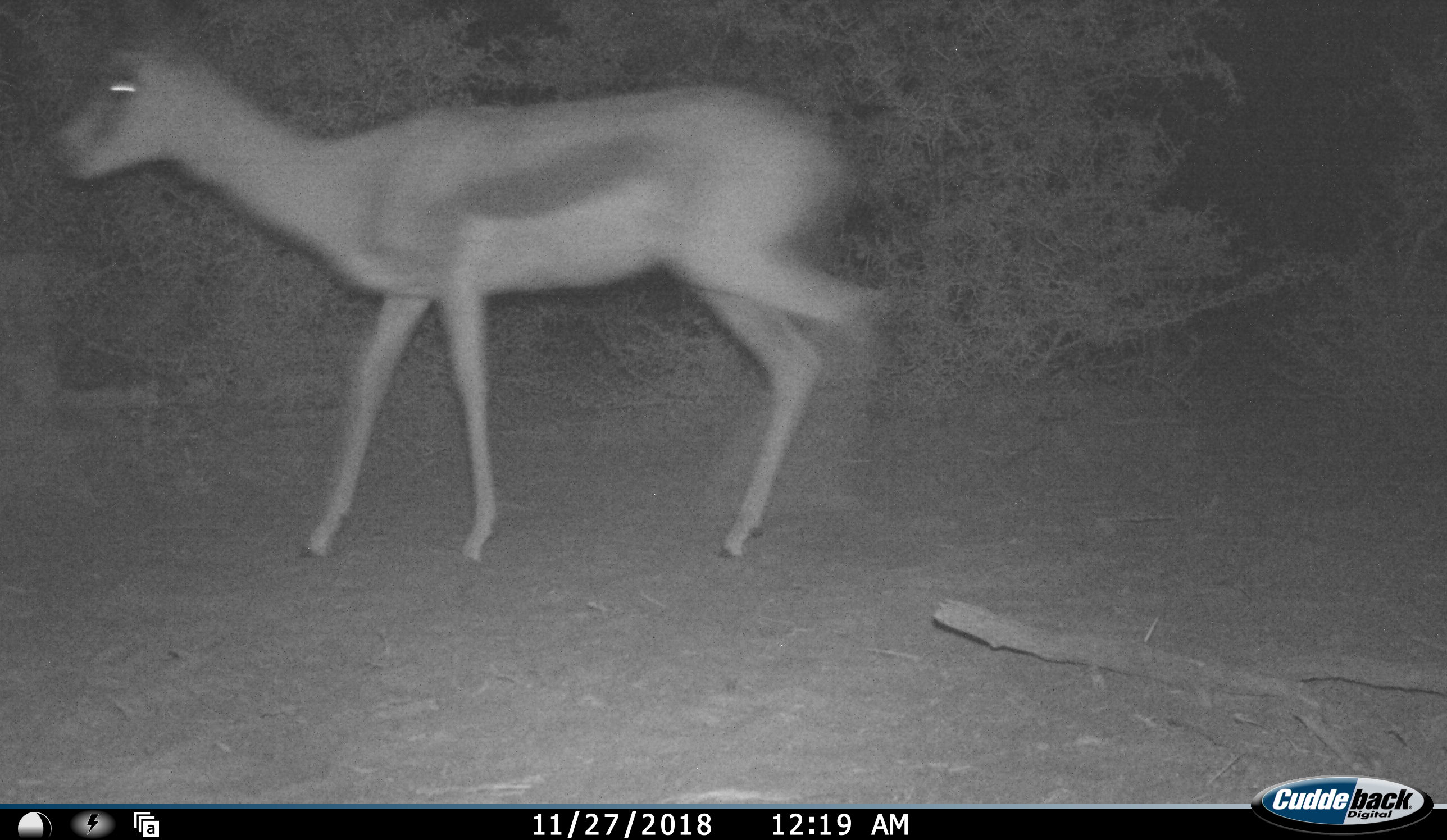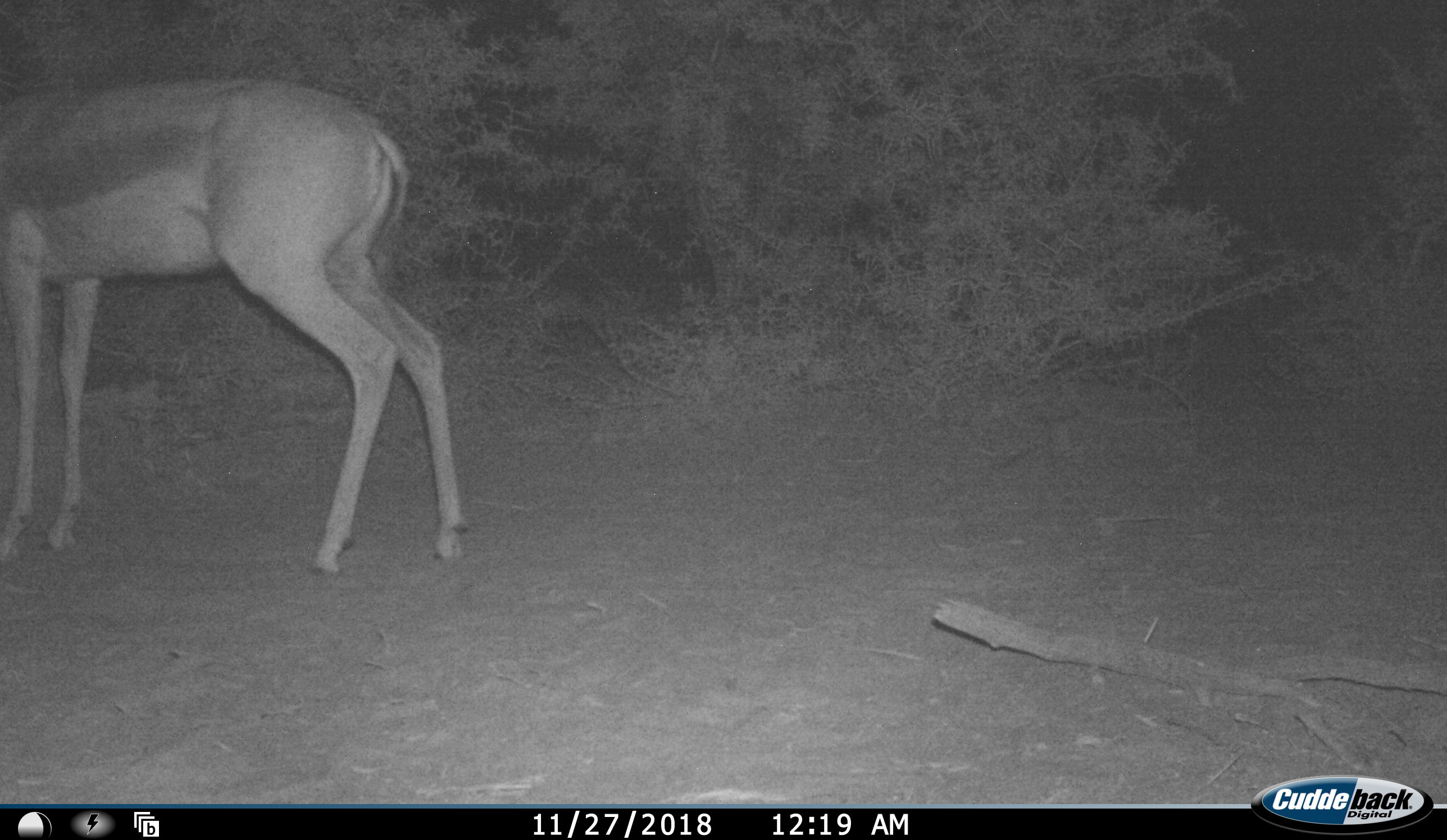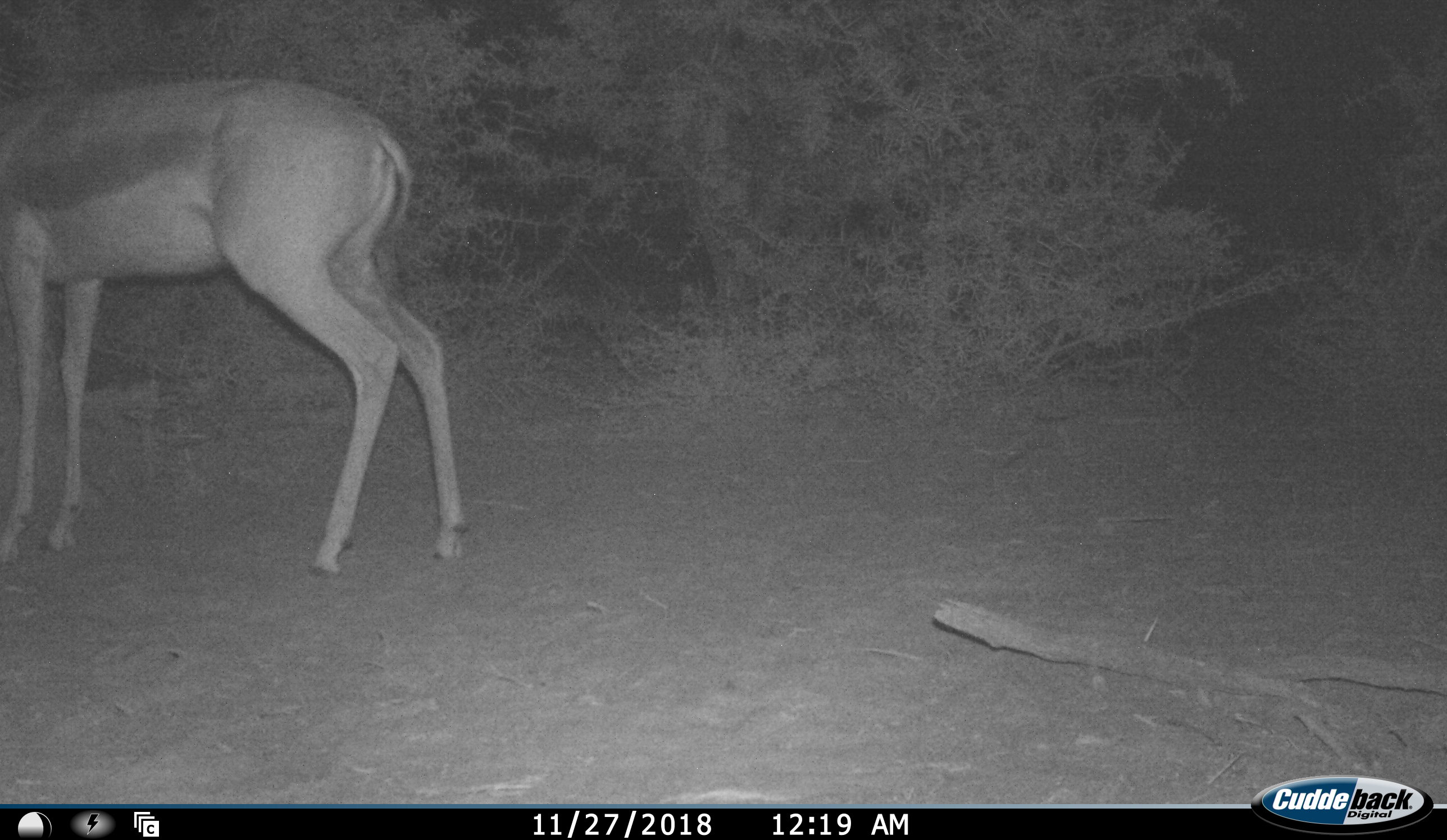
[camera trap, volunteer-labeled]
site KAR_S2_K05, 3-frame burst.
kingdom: Animalia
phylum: Chordata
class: Mammalia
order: Artiodactyla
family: Bovidae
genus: Antidorcas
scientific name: Antidorcas marsupialis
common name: springbok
Springbok (Antidorcas marsupialis), count 1. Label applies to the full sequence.